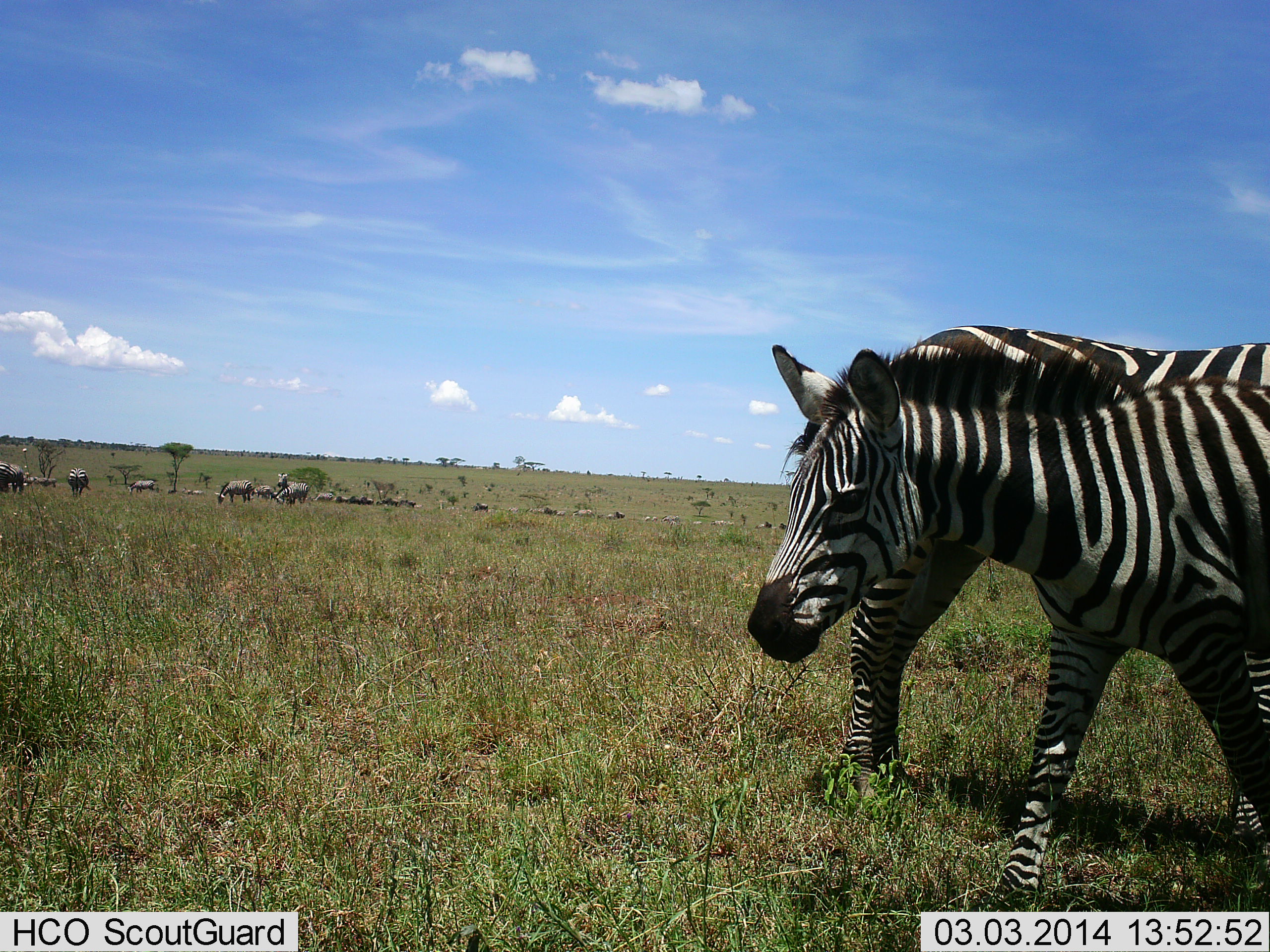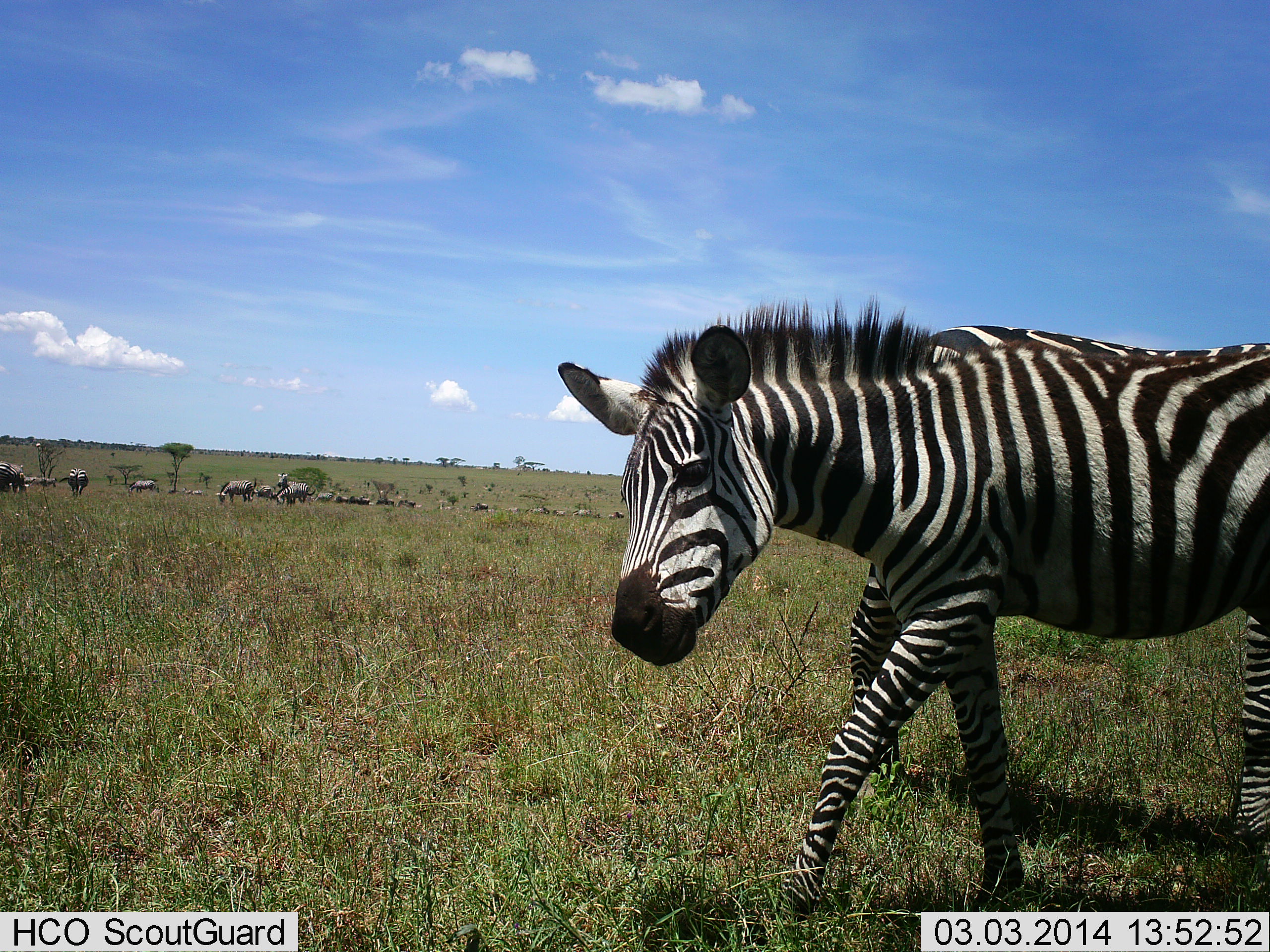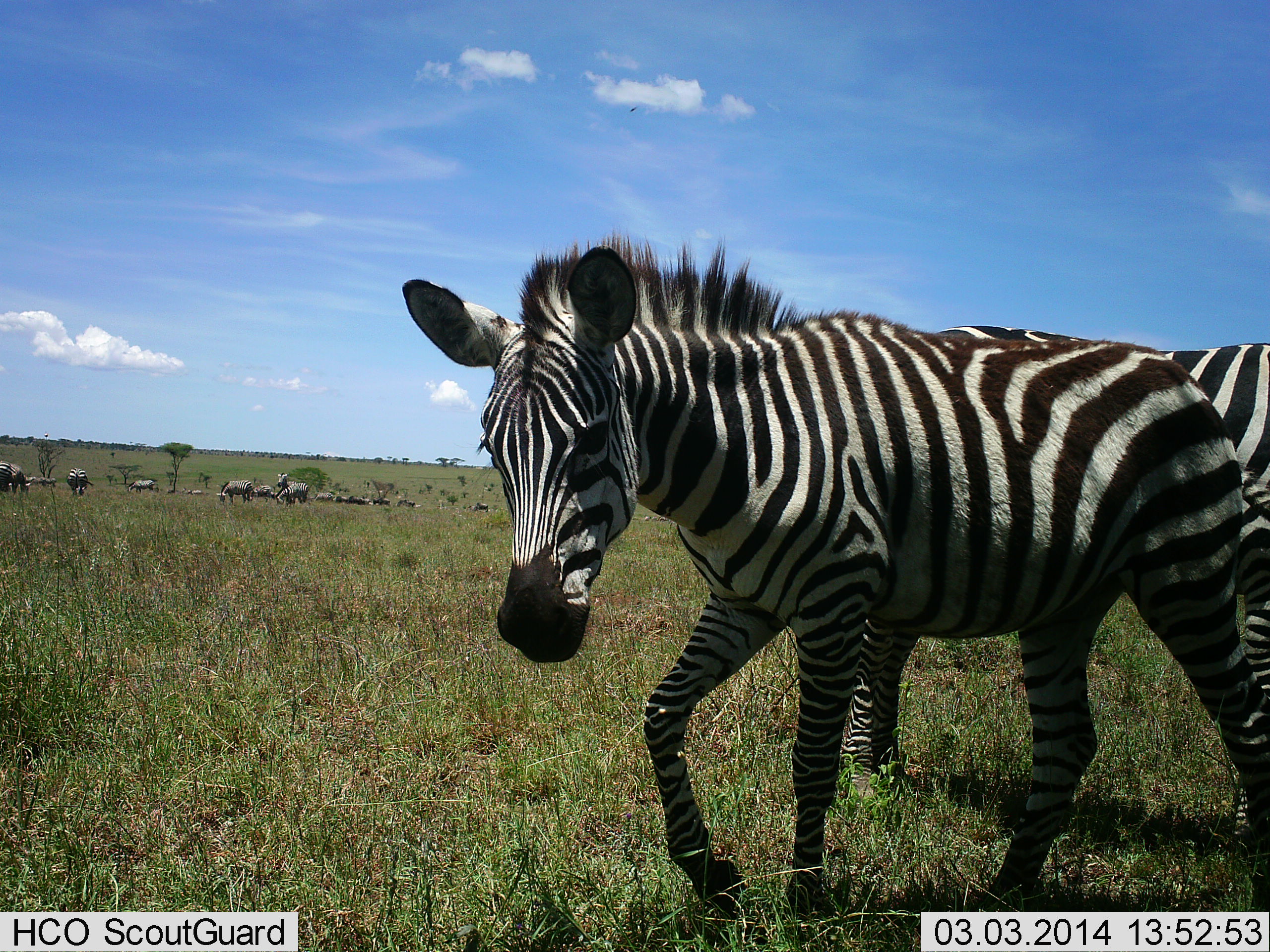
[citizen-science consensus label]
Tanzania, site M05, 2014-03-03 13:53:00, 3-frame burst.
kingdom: Animalia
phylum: Chordata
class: Mammalia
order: Perissodactyla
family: Equidae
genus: Equus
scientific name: Equus quagga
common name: plains zebra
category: zebra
Zebra (plains zebra) (Equus quagga), count 11-50. Behavior (volunteer vote fractions): standing 57%, resting 14%, moving 78%, interacting 8%. Young present (vote fraction): 5%. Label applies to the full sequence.